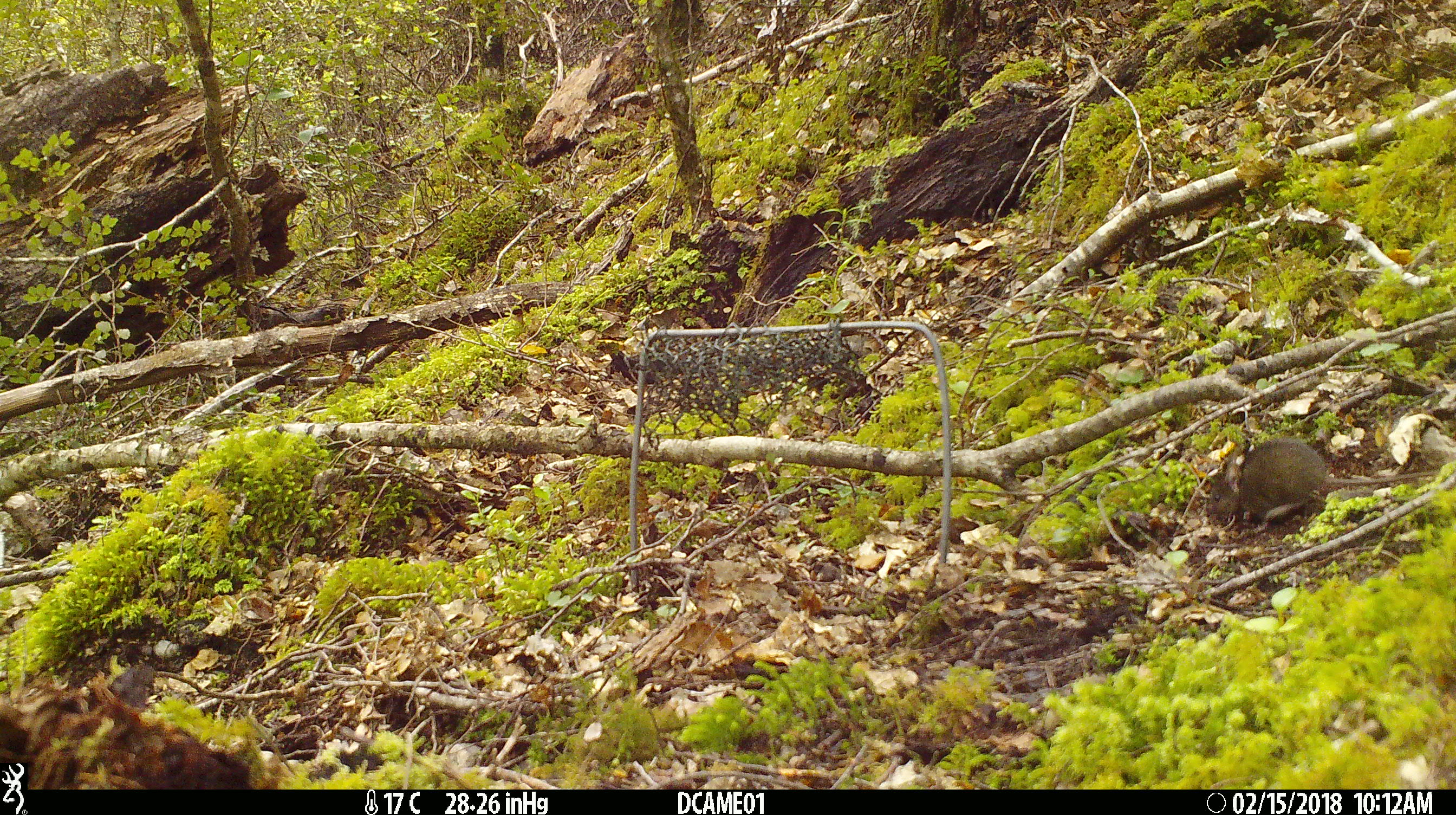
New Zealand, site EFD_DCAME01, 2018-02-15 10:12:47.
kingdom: Animalia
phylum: Chordata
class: Mammalia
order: Rodentia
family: Muridae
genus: Mus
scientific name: Mus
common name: mouse